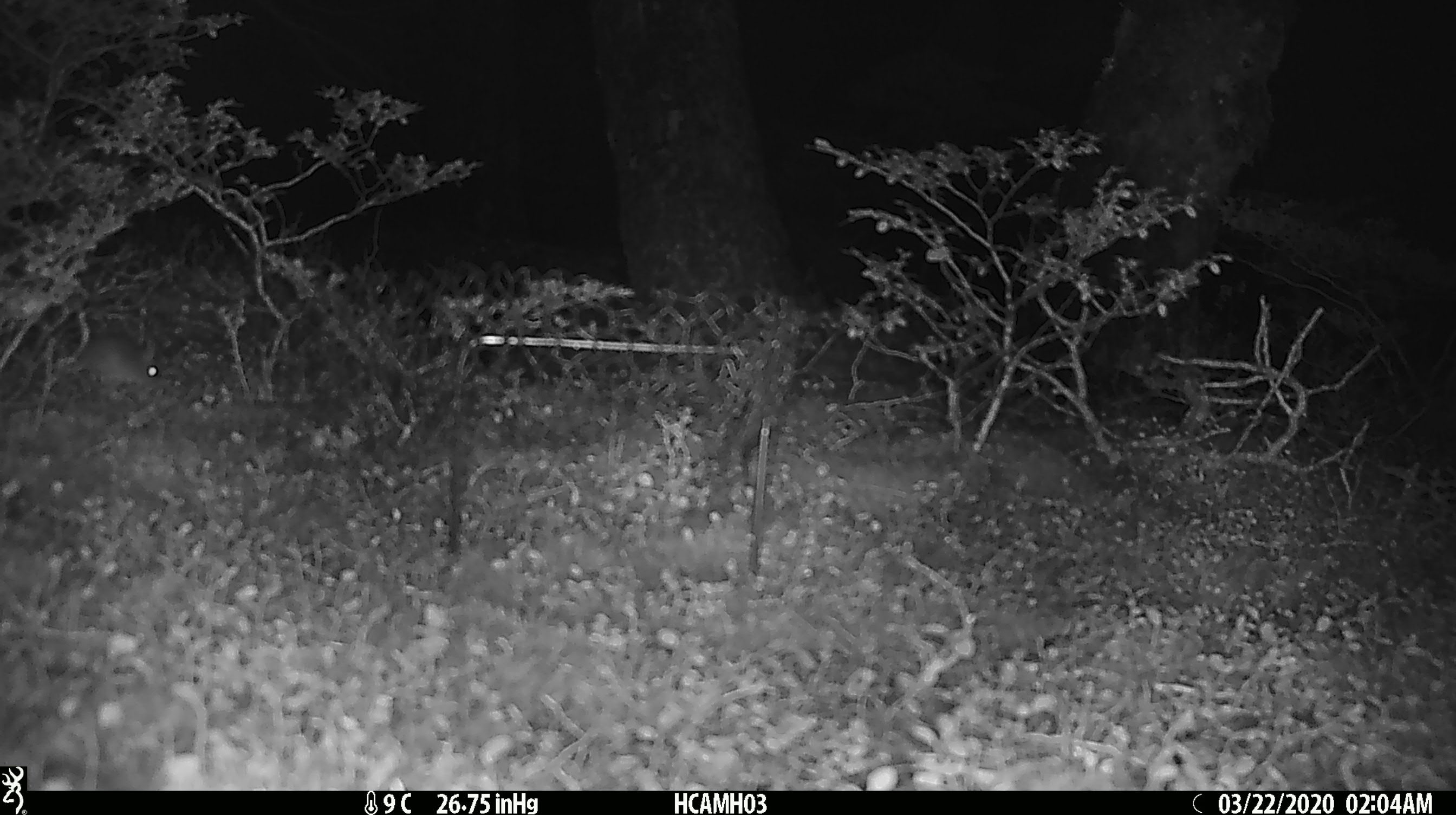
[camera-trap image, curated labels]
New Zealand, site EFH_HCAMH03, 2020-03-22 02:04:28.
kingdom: Animalia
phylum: Chordata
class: Mammalia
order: Rodentia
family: Muridae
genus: Mus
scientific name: Mus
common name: mouse